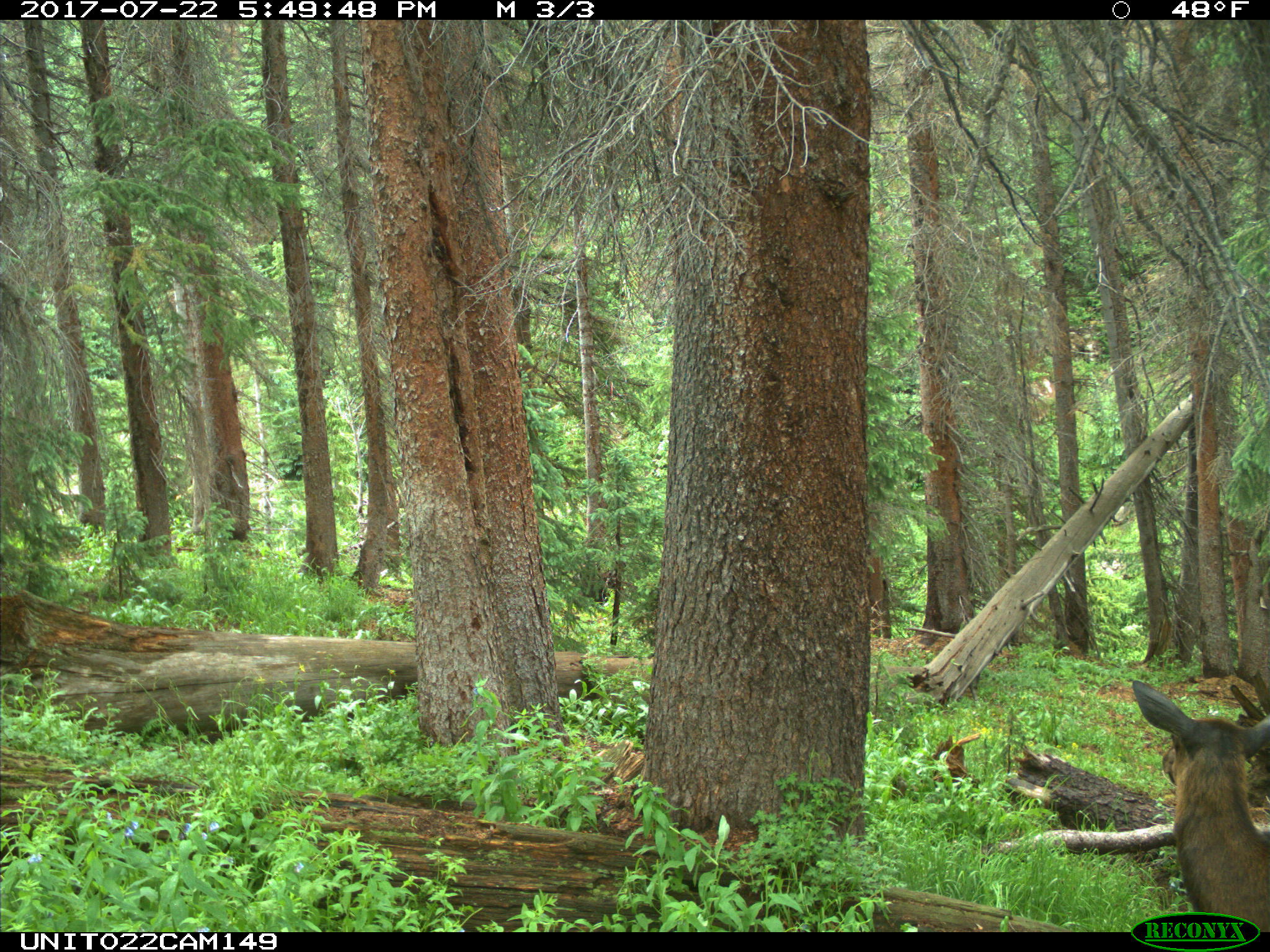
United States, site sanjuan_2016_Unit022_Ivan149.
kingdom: Animalia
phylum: Chordata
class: Mammalia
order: Artiodactyla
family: Cervidae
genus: Cervus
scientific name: Cervus elaphus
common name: red deer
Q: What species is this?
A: Cervus elaphus (red deer).